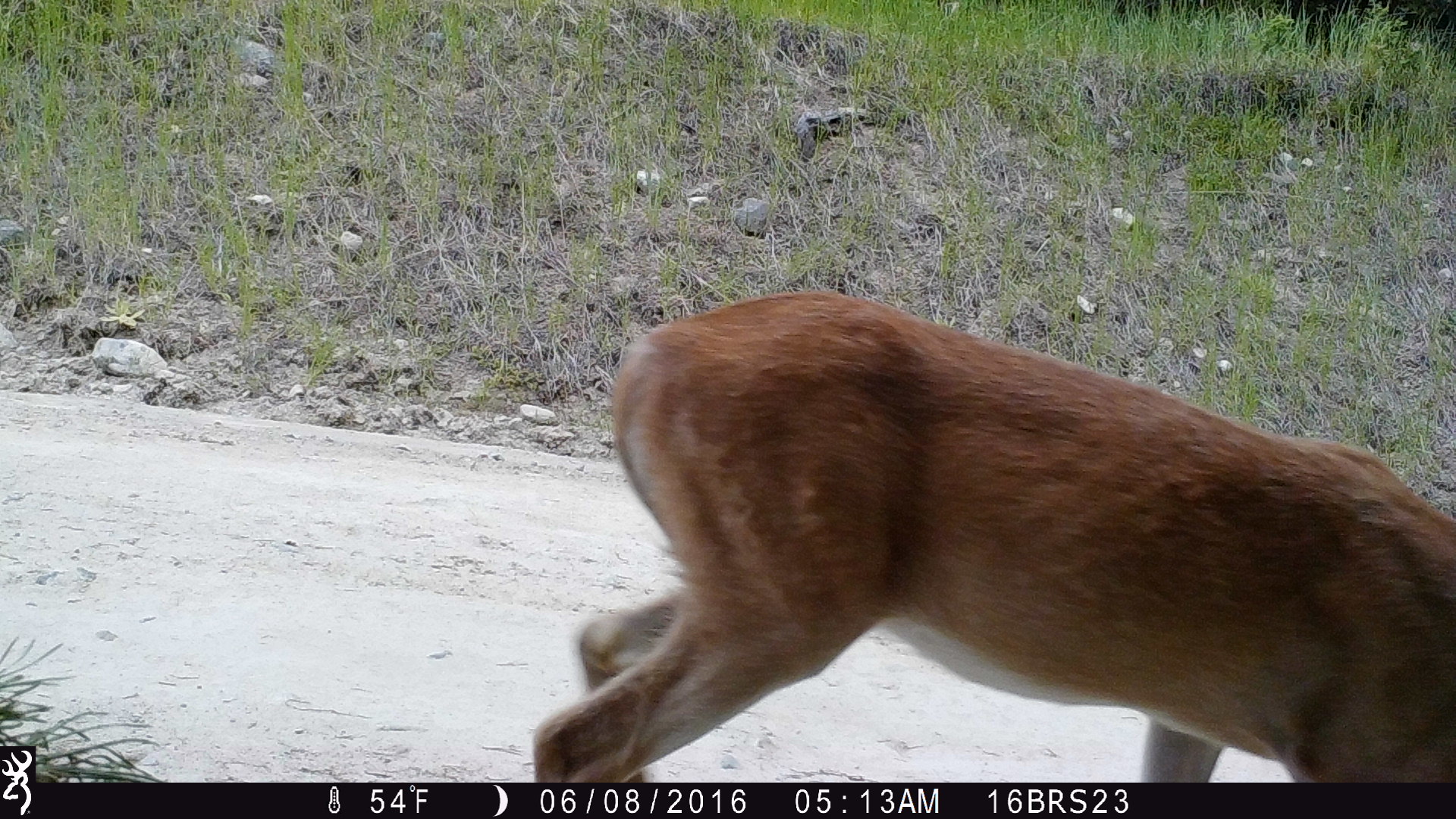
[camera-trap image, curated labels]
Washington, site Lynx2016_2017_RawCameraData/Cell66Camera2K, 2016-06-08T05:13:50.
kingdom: Animalia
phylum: Chordata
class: Mammalia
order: Artiodactyla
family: Cervidae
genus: Odocoileus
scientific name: Odocoileus virginianus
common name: white-tailed deer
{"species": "Odocoileus virginianus (white-tailed deer)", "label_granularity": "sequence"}